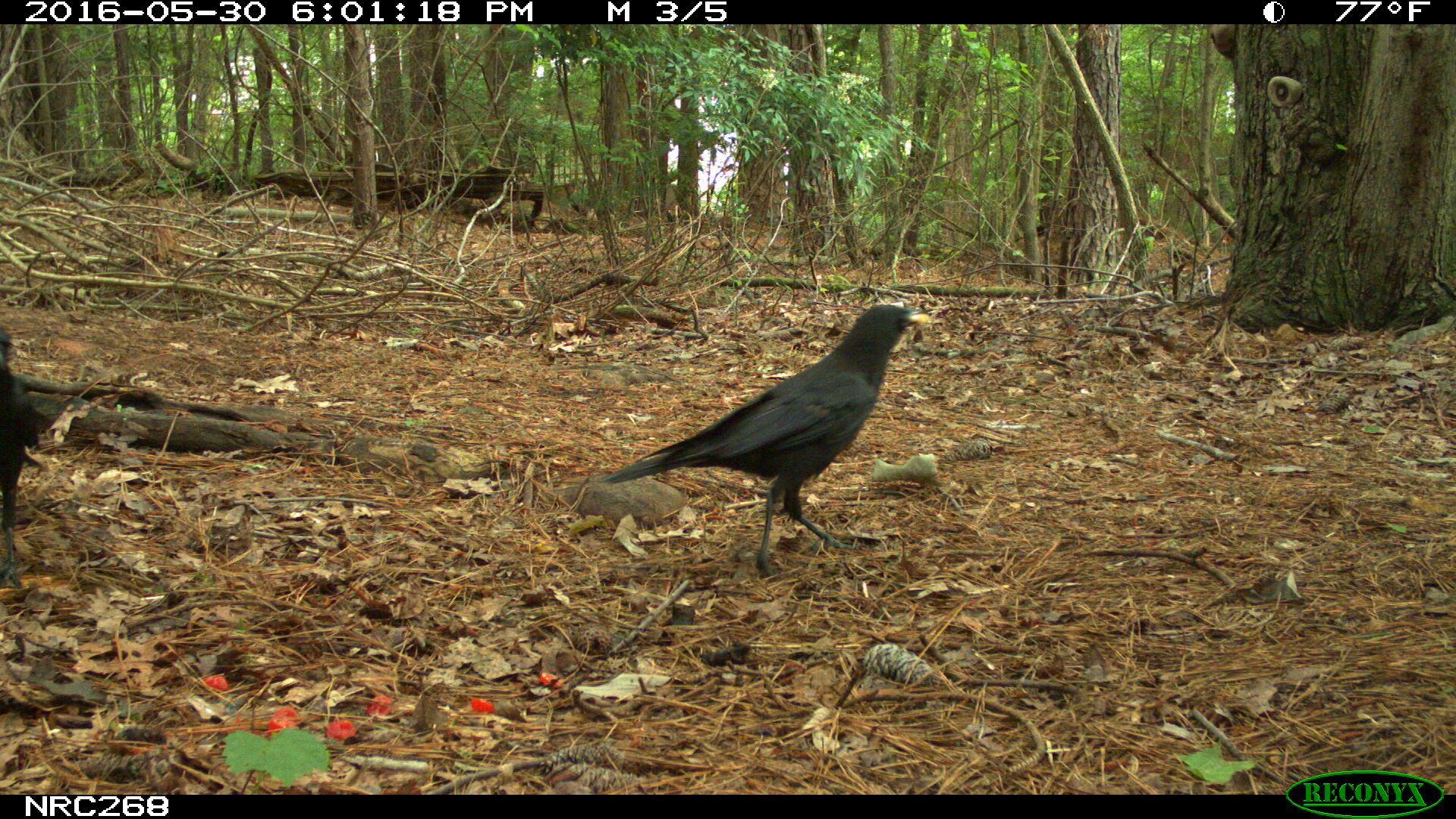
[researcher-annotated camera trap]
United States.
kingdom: Animalia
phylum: Chordata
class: Aves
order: Passeriformes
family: Corvidae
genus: Corvus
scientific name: Corvus brachyrhynchos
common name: american crow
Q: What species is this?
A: American Crow (Corvus brachyrhynchos).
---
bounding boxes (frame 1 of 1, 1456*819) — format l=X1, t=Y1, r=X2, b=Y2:
American Crow: l=600, t=289, r=928, b=577; l=0, t=280, r=35, b=568